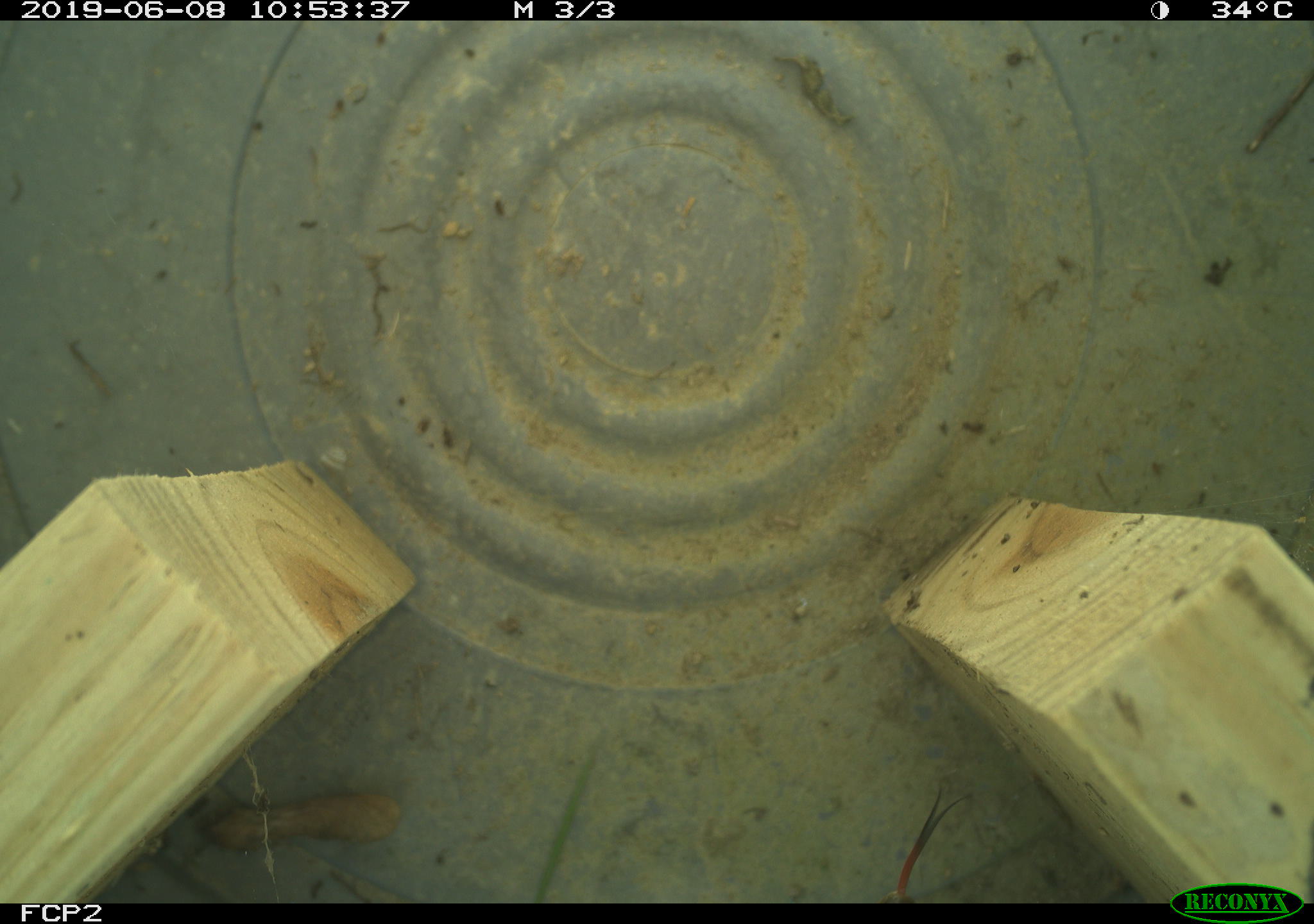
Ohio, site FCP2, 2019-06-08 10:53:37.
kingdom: Animalia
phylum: Chordata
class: Reptilia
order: Squamata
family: Colubridae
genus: Thamnophis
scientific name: Thamnophis sirtalis sirtalis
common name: eastern gartersnake